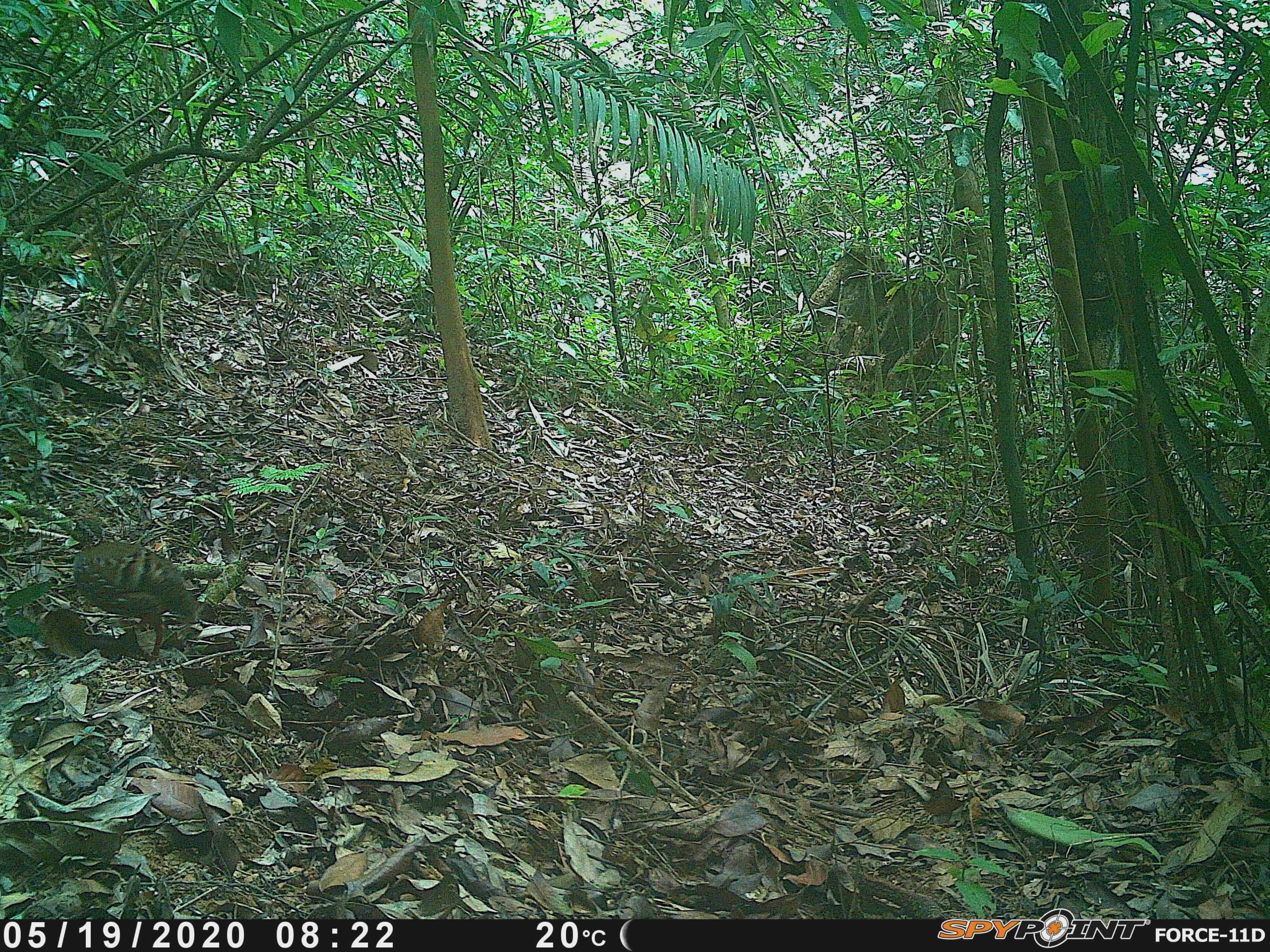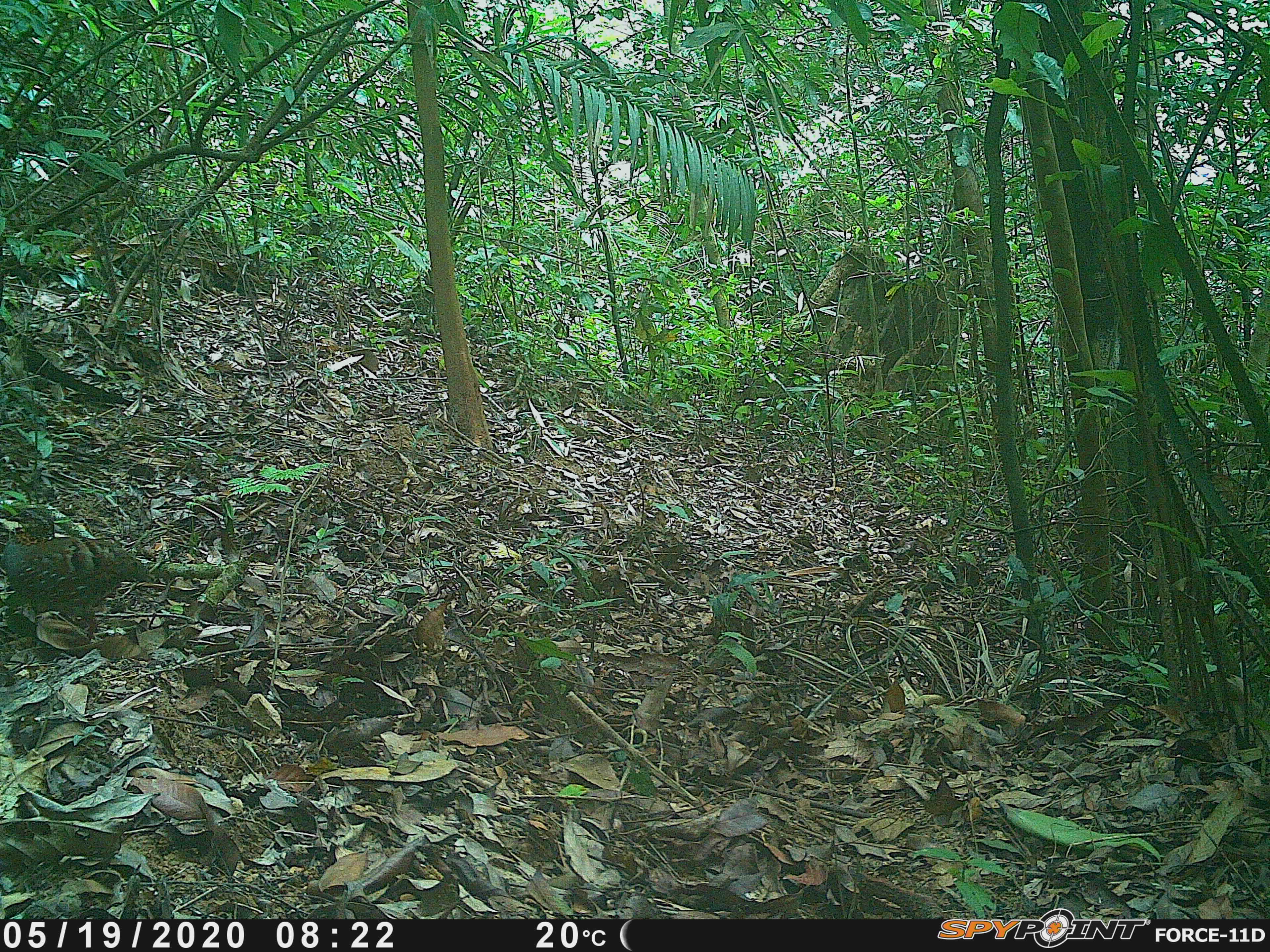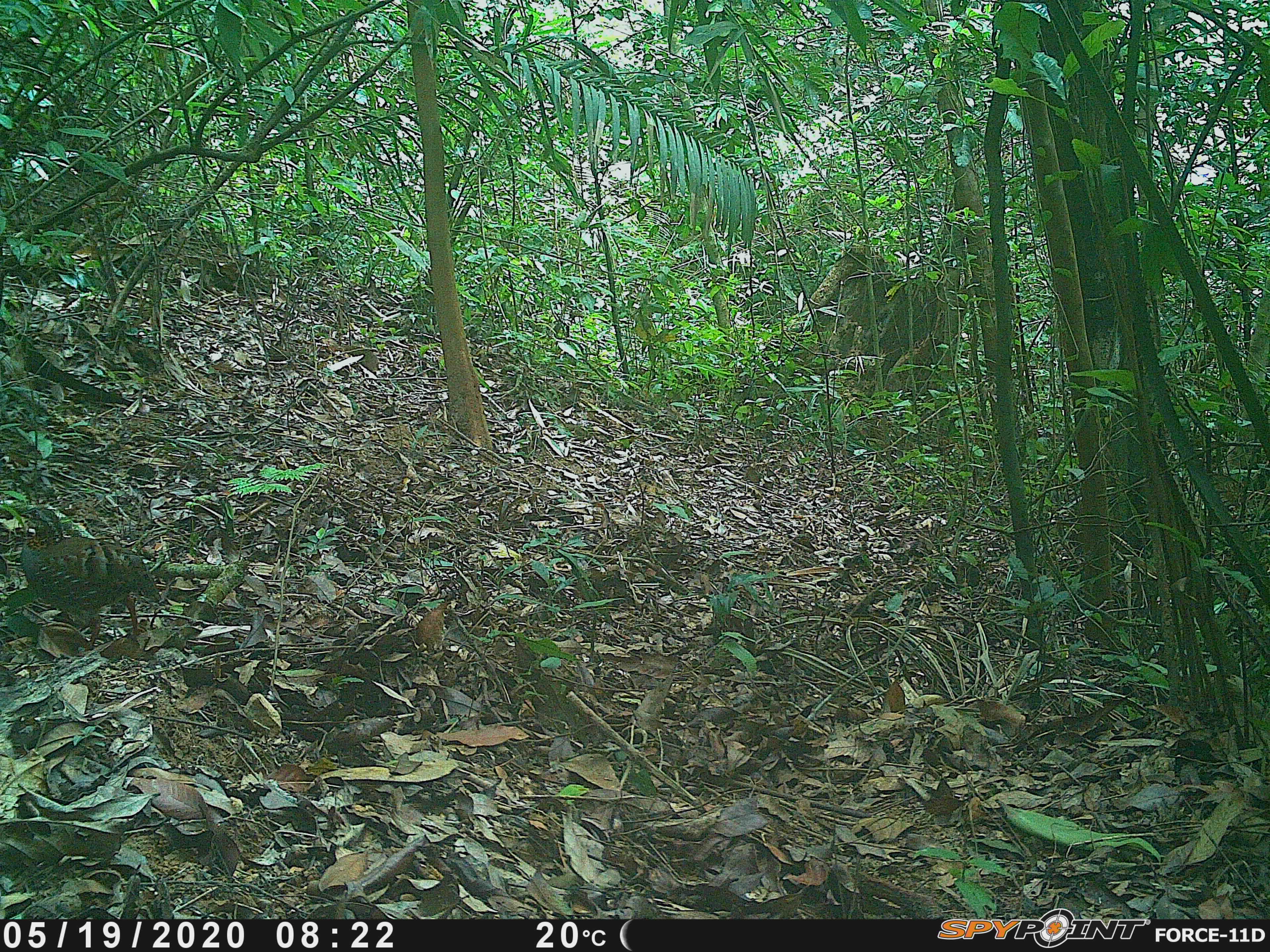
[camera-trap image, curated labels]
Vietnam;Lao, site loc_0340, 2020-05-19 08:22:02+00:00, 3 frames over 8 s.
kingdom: Animalia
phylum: Chordata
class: Aves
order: Galliformes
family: Phasianidae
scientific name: Phasianidae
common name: partridge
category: unidentified partridge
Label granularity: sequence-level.